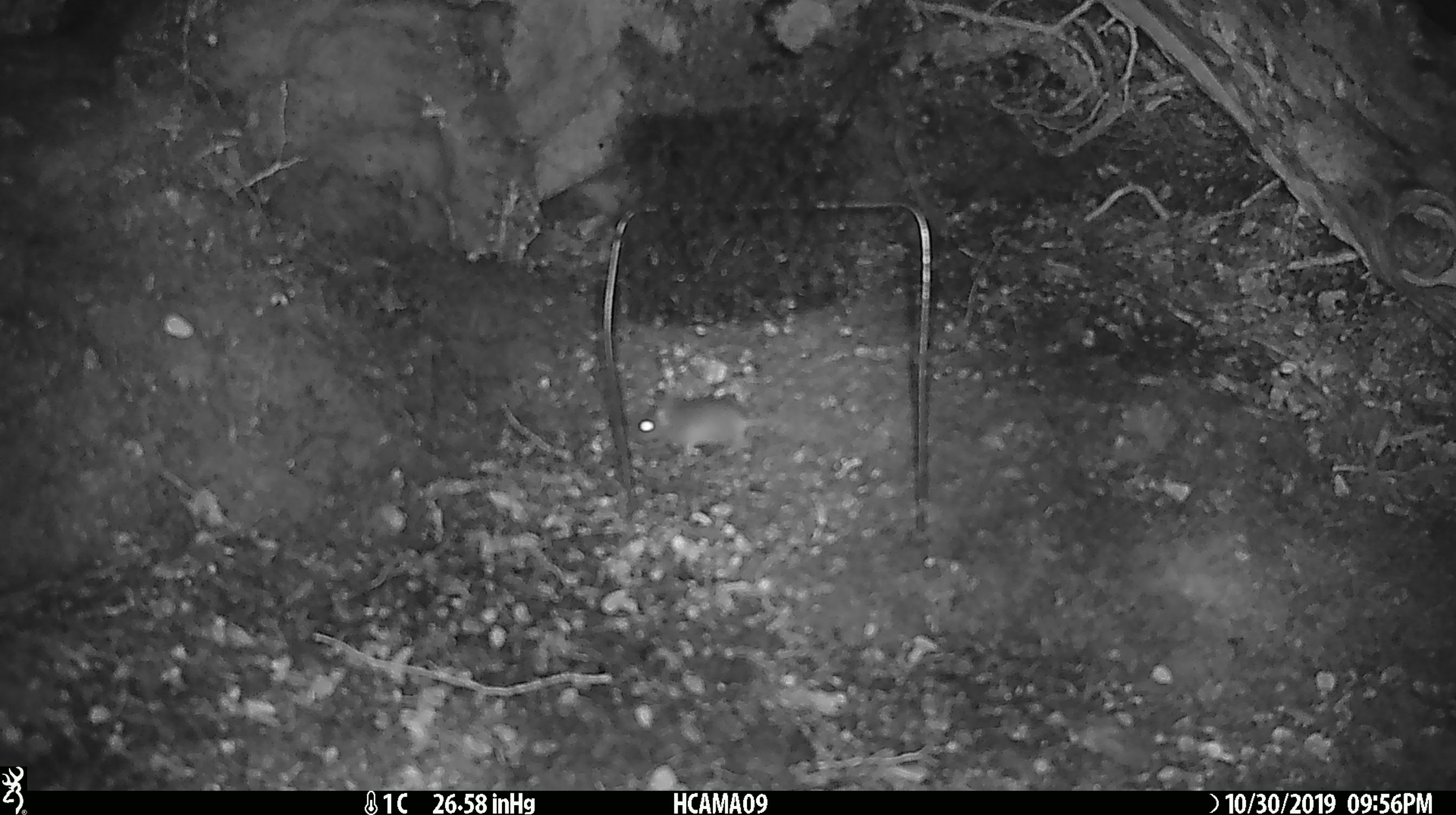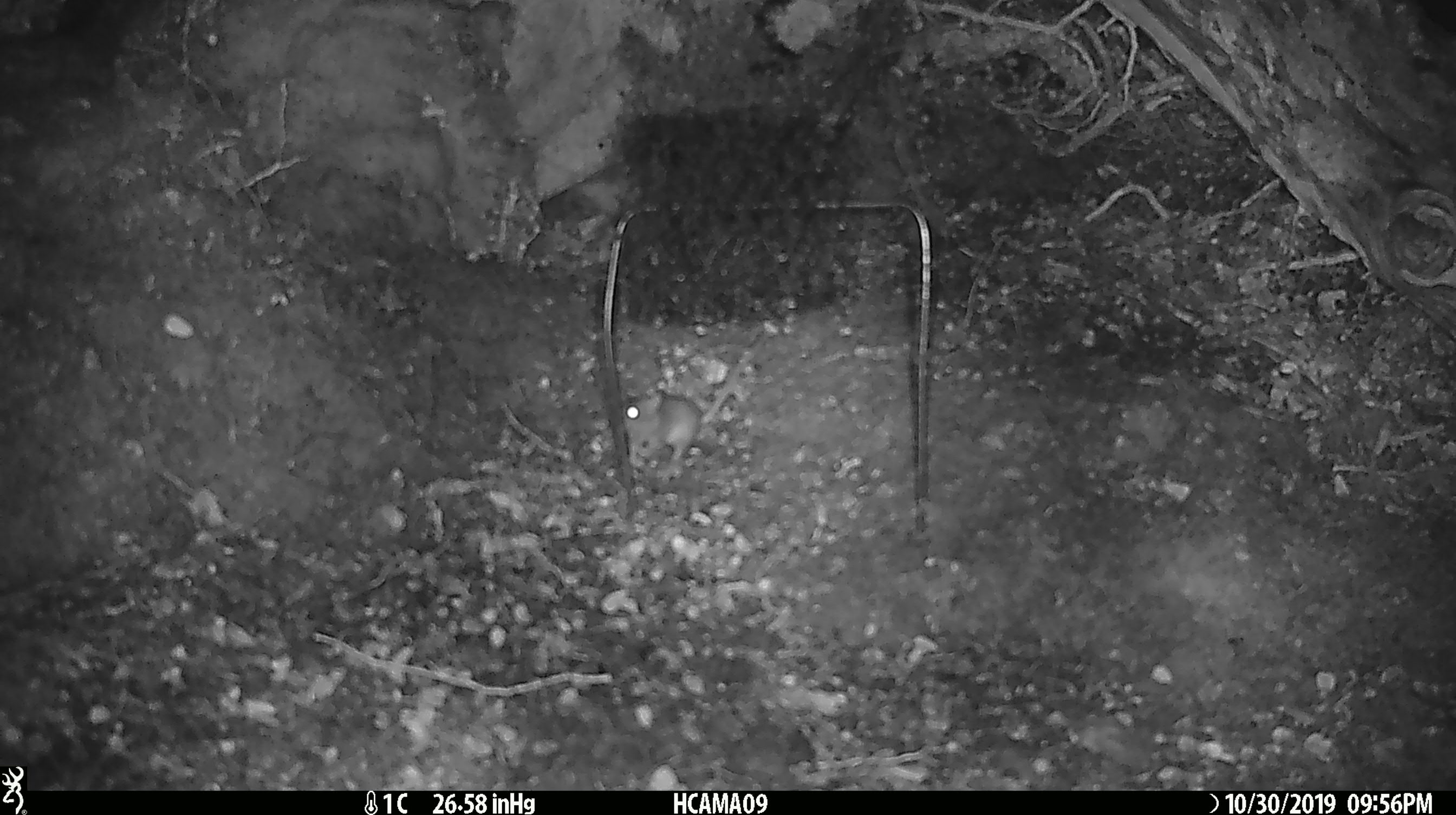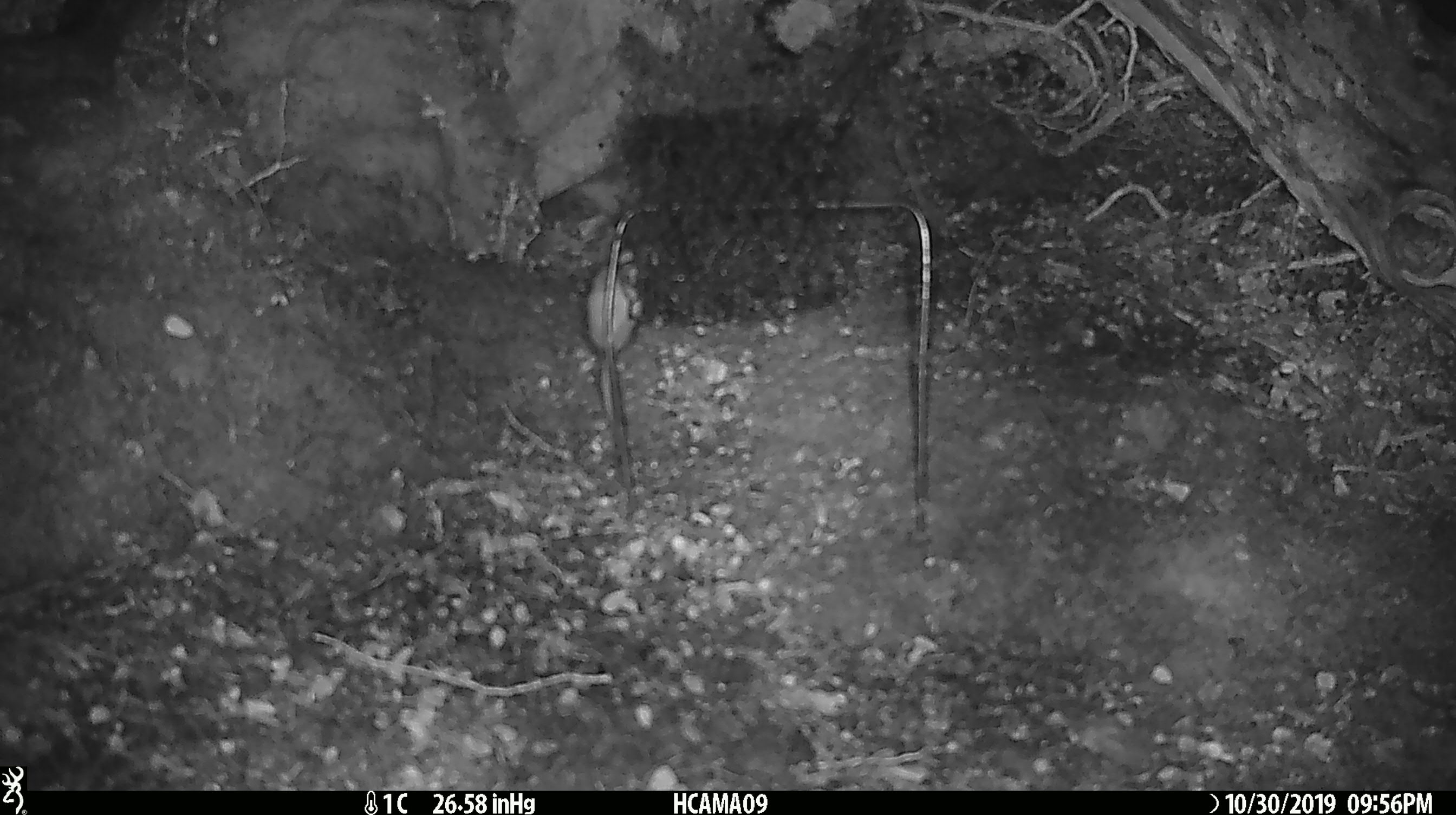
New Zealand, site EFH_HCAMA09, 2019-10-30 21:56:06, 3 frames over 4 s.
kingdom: Animalia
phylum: Chordata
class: Mammalia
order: Rodentia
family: Muridae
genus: Mus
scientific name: Mus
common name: mouse